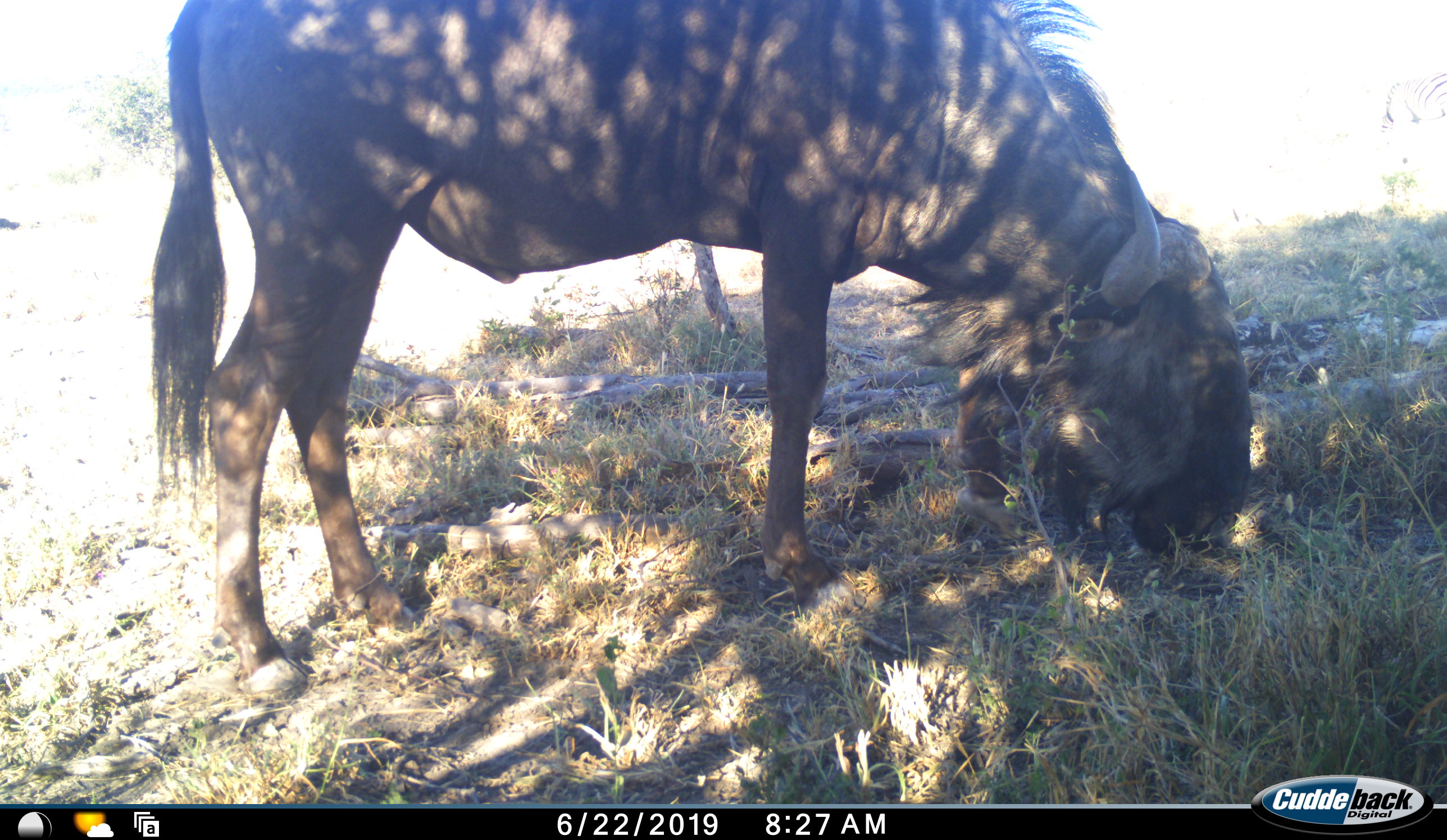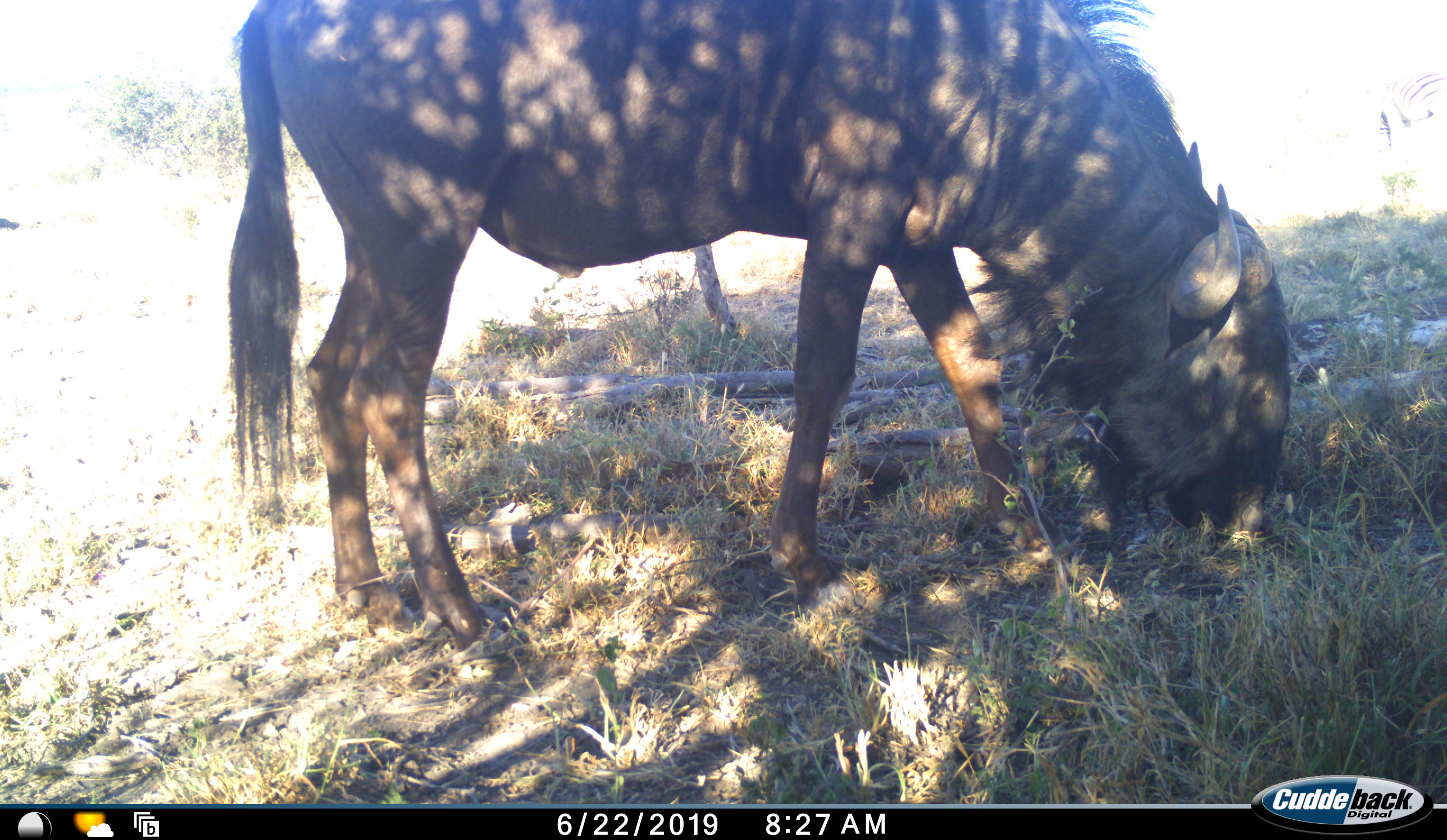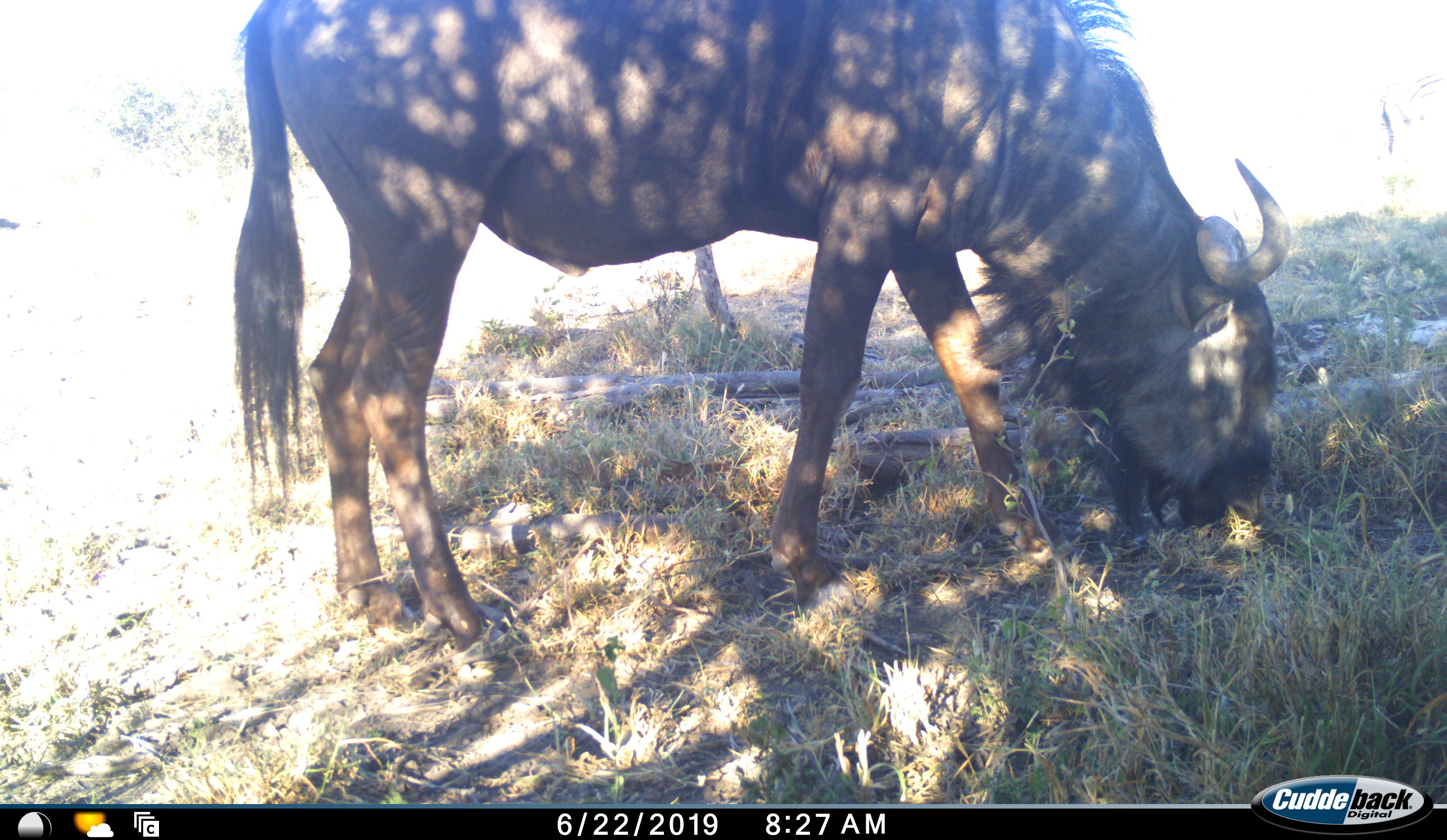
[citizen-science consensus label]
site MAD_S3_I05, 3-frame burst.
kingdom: Animalia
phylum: Chordata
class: Mammalia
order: Artiodactyla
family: Bovidae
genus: Connochaetes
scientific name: Connochaetes taurinus taurinus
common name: blue wildebeest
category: wildebeestblue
Wildebeestblue (blue wildebeest) (Connochaetes taurinus taurinus), count 1. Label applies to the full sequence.